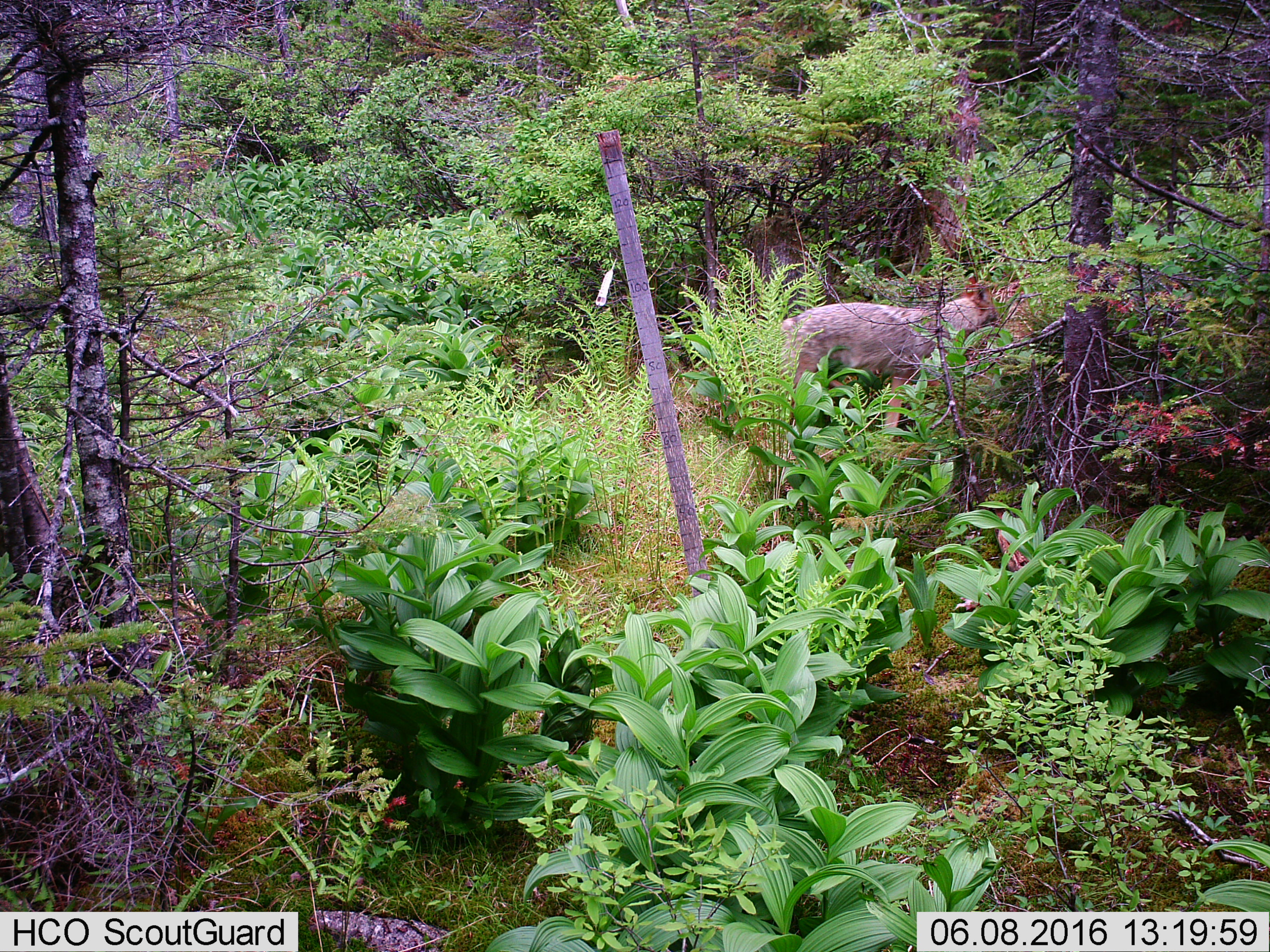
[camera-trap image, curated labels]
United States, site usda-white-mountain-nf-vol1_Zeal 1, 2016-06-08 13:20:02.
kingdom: Animalia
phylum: Chordata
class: Mammalia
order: Carnivora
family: Canidae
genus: Canis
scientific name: Canis latrans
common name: coyote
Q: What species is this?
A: Coyote (Canis latrans).